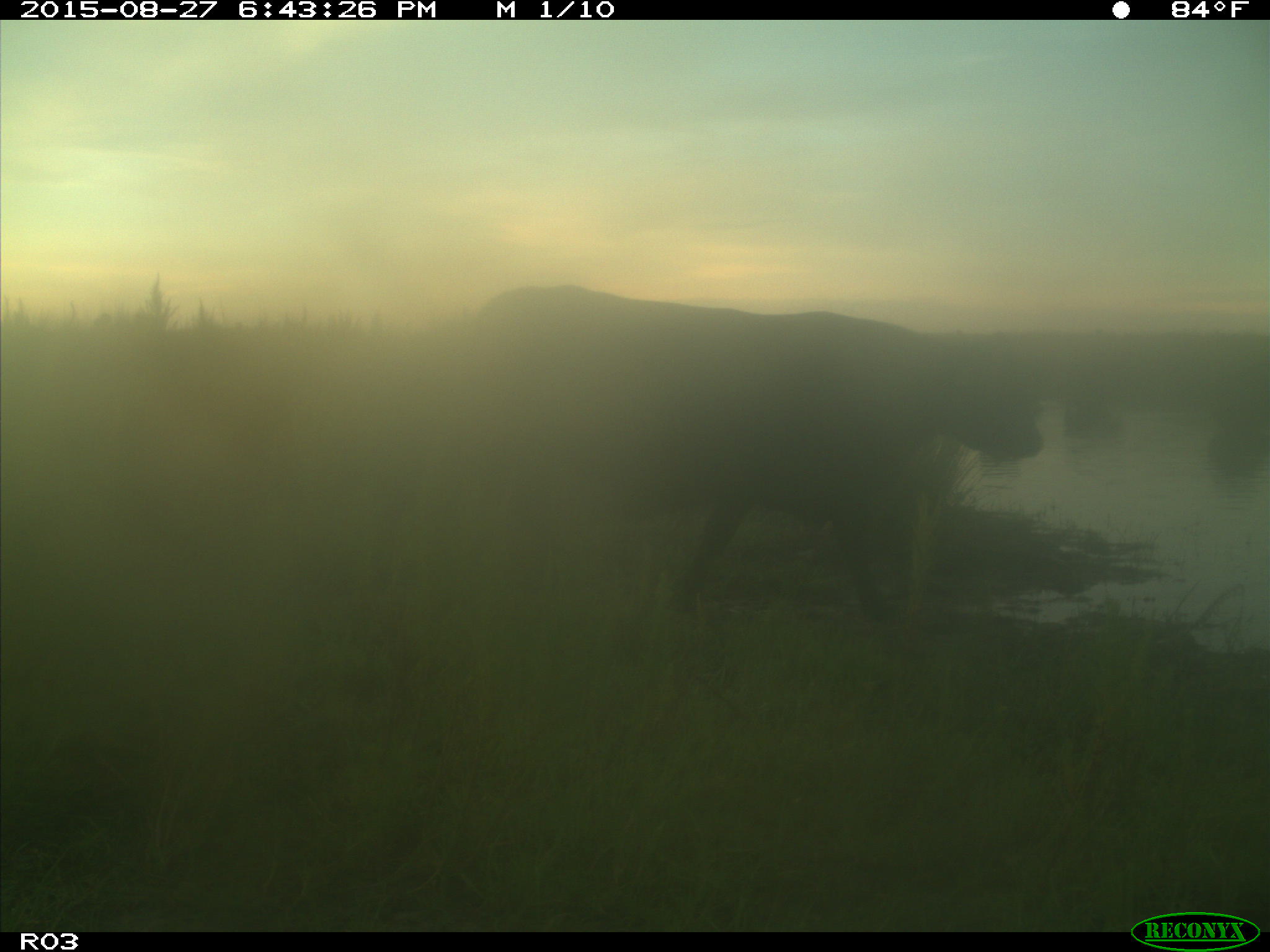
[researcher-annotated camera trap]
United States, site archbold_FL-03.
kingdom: Animalia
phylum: Chordata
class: Mammalia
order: Artiodactyla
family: Bovidae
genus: Bos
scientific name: Bos taurus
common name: domestic cow